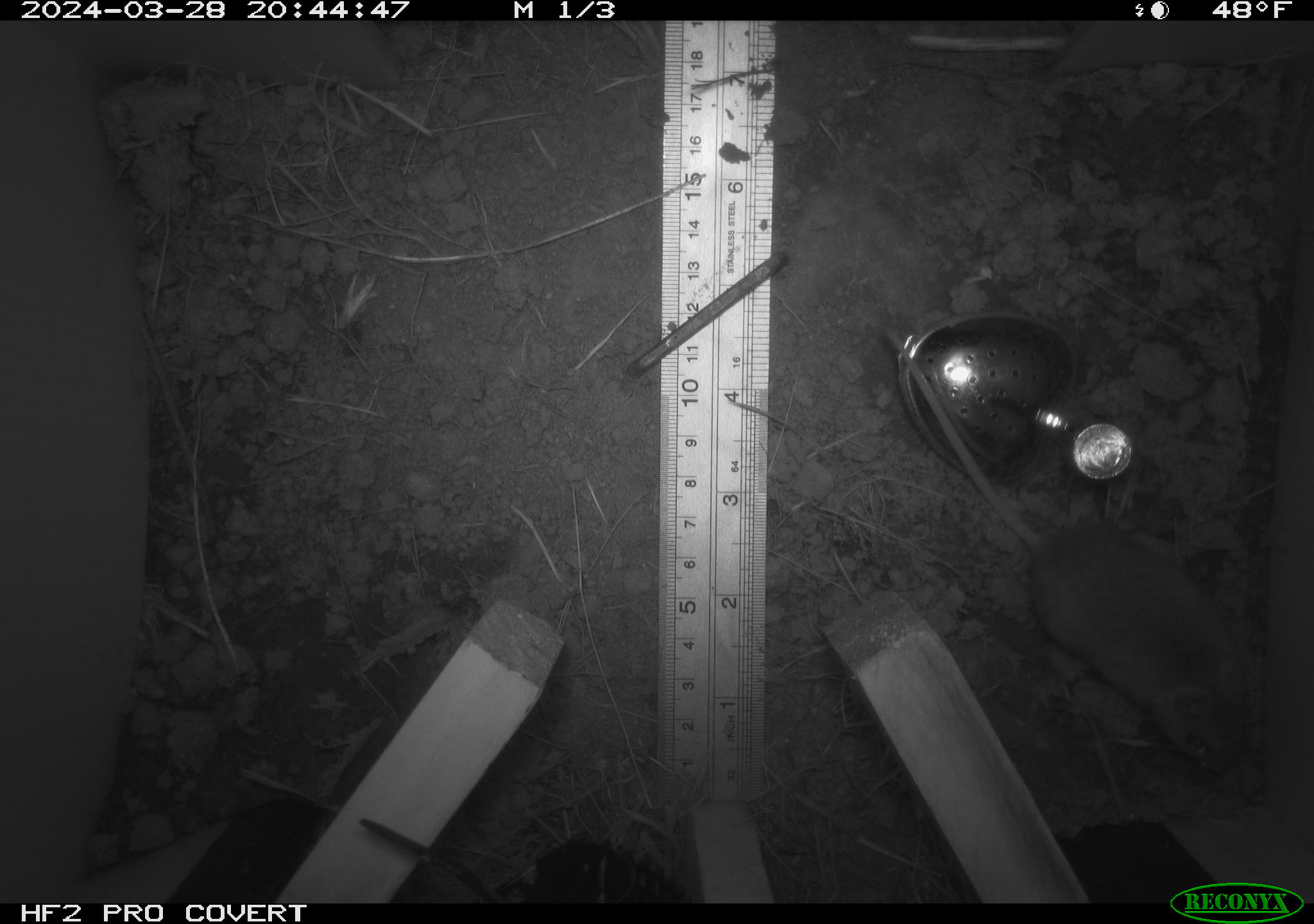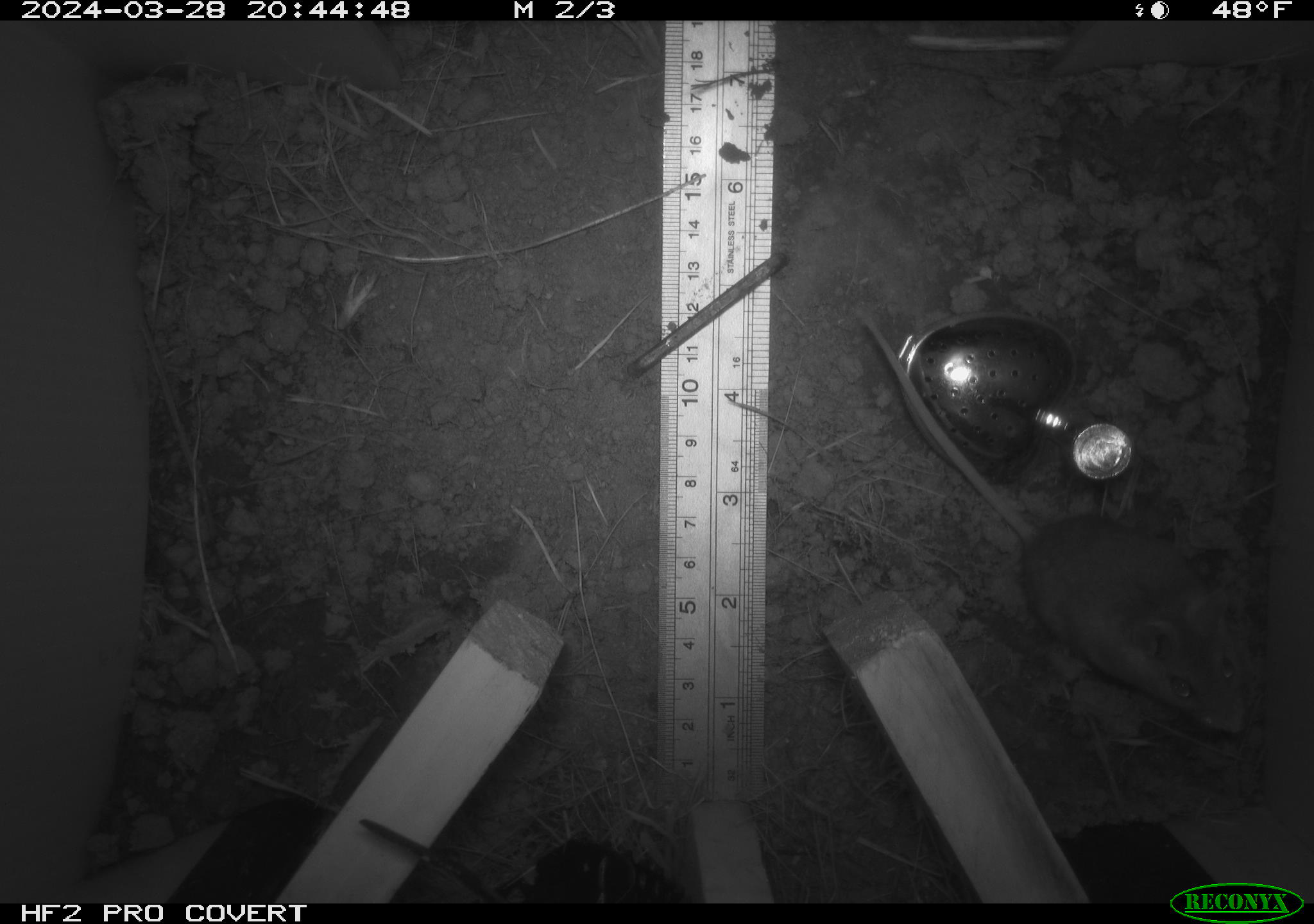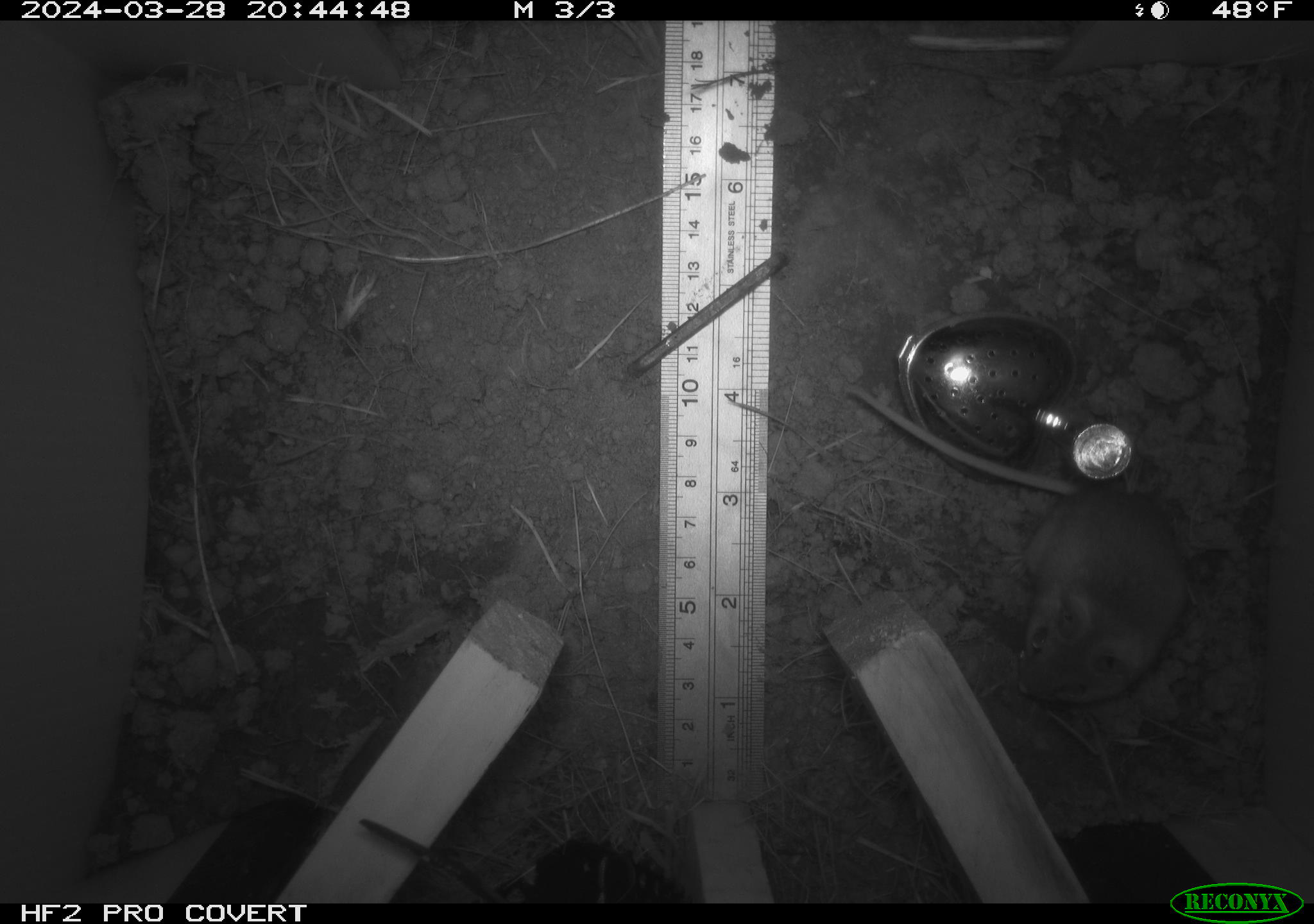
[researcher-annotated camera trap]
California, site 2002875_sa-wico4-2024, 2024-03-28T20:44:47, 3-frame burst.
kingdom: Animalia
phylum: Chordata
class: Mammalia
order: Rodentia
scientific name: Rodentia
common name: rodent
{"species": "rodent (Rodentia)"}